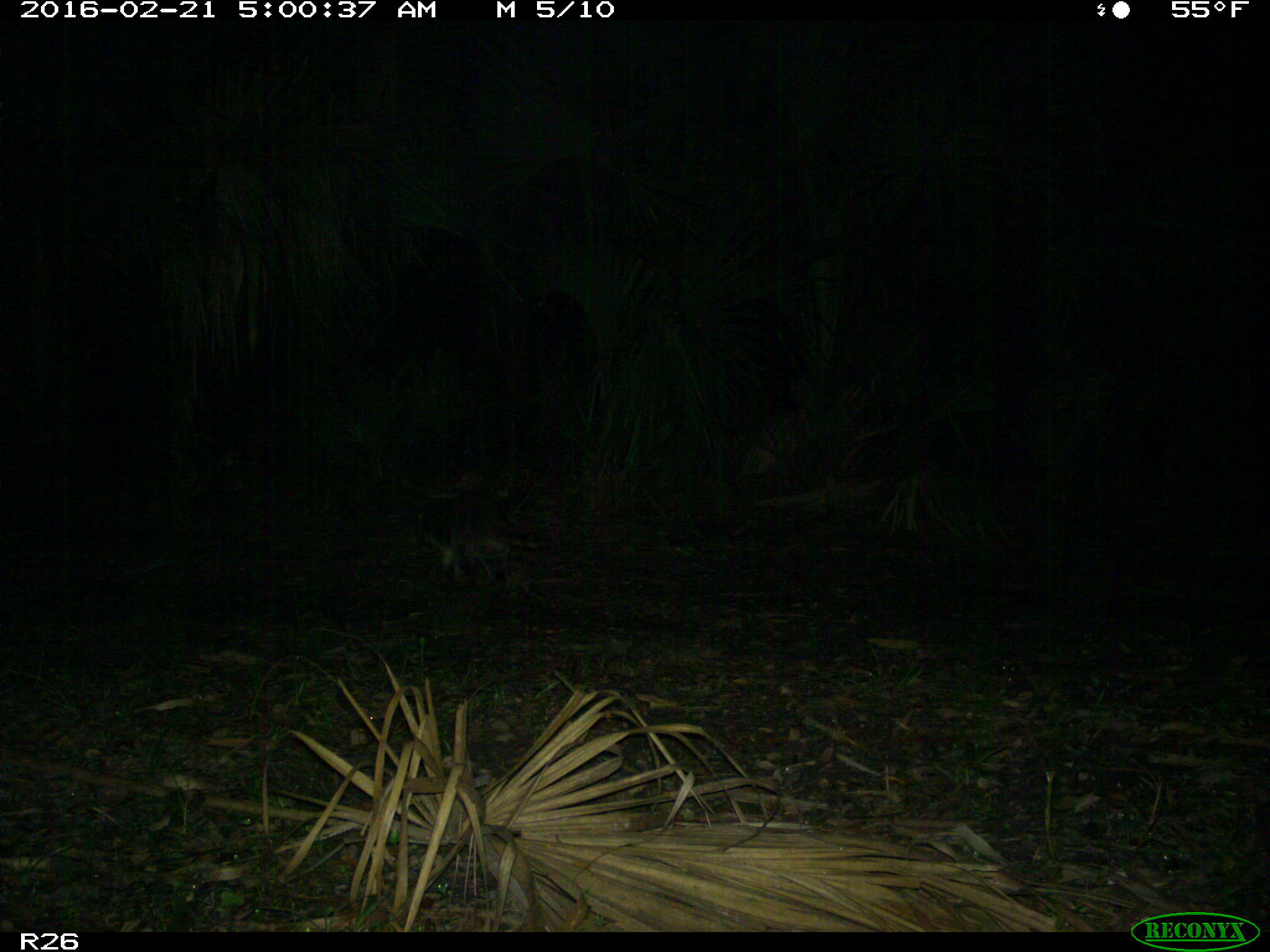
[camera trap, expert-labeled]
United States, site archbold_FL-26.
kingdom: Animalia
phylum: Chordata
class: Mammalia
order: Carnivora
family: Procyonidae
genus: Procyon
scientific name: Procyon lotor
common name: common raccoon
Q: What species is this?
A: Procyon lotor (common raccoon).